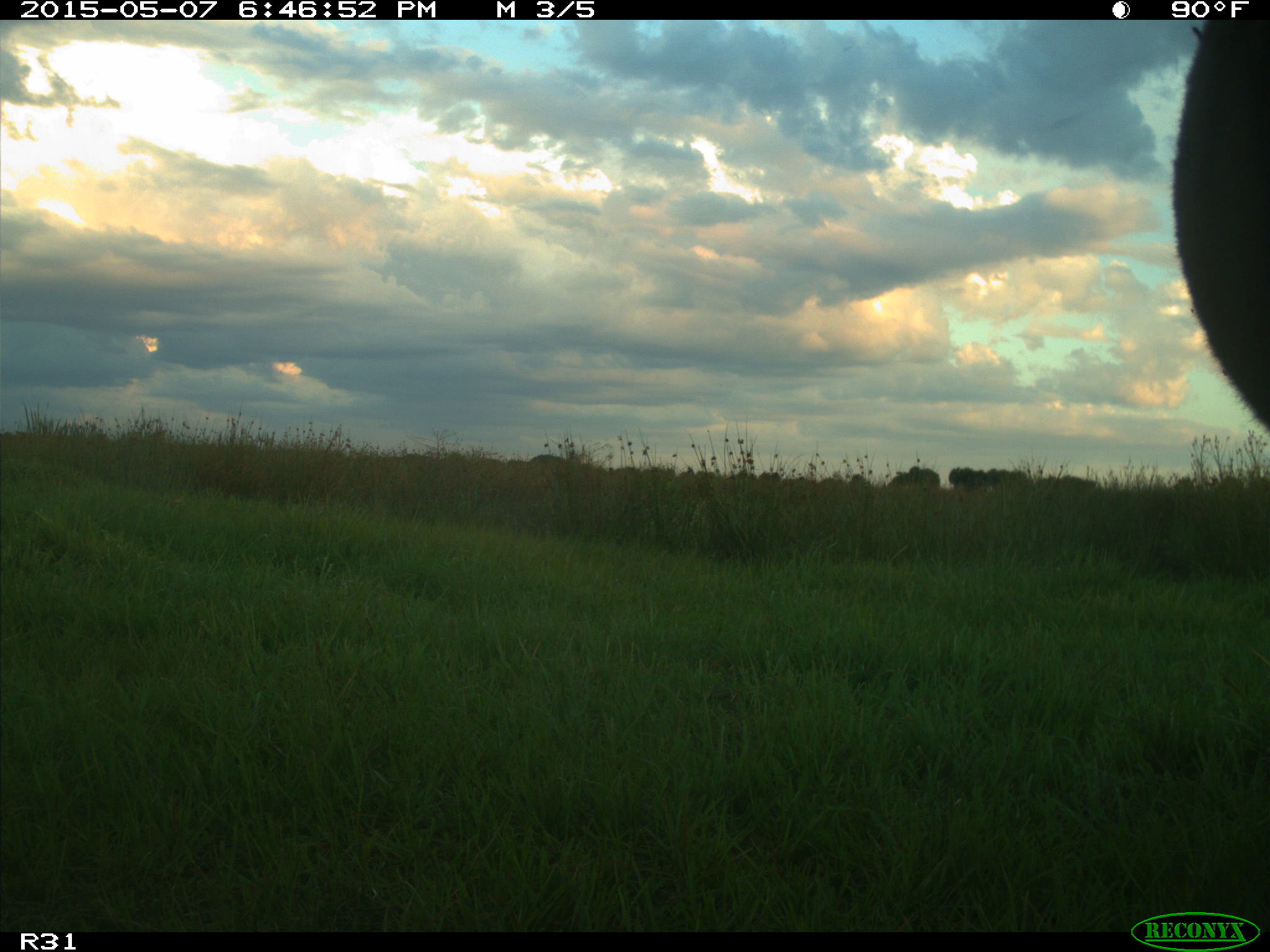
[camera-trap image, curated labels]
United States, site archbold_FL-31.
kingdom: Animalia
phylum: Chordata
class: Mammalia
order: Artiodactyla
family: Bovidae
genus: Bos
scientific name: Bos taurus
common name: domestic cow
Bos taurus (domestic cow).